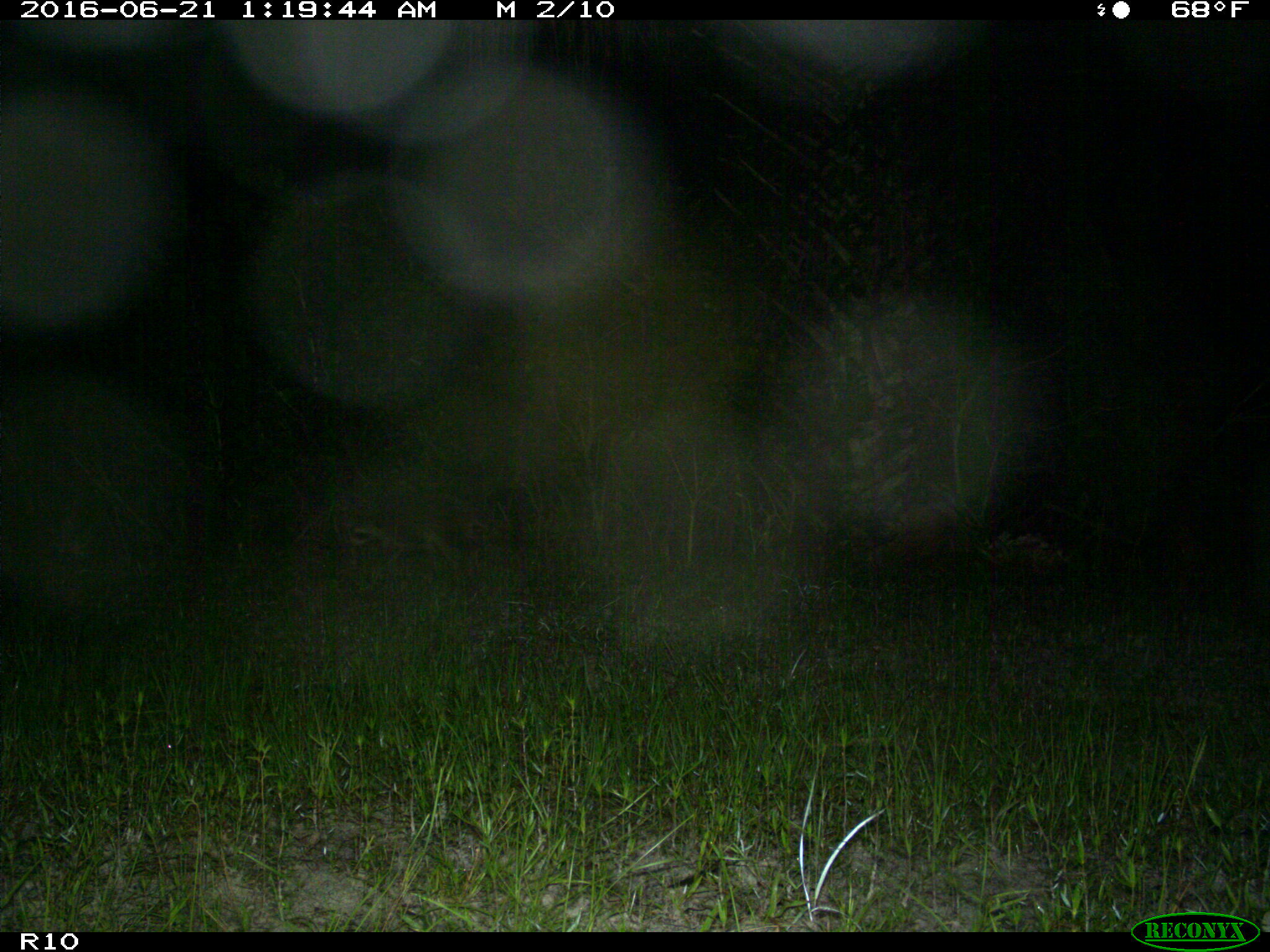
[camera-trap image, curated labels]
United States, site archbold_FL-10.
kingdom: Animalia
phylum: Chordata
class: Mammalia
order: Carnivora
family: Procyonidae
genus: Procyon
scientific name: Procyon lotor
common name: common raccoon